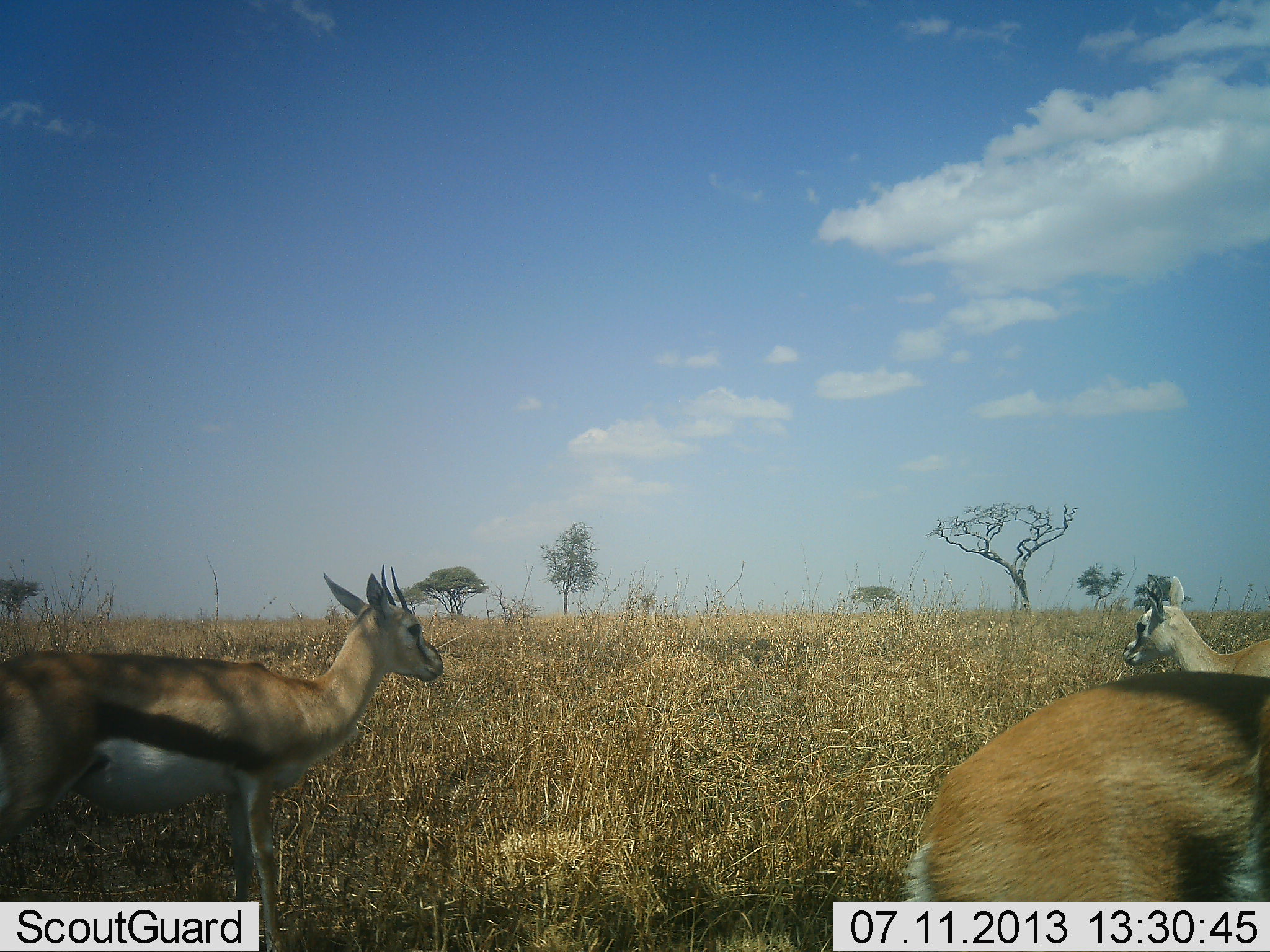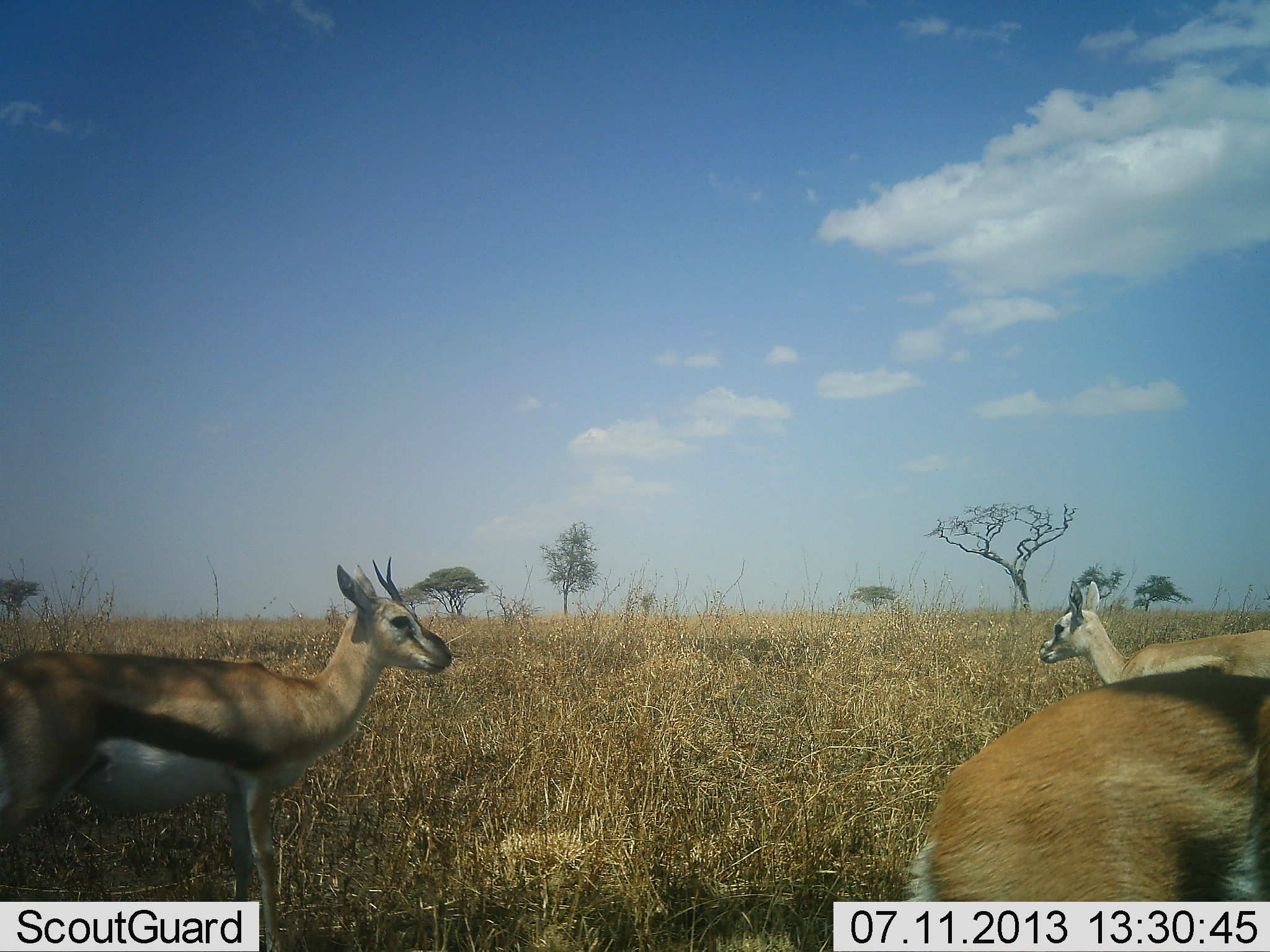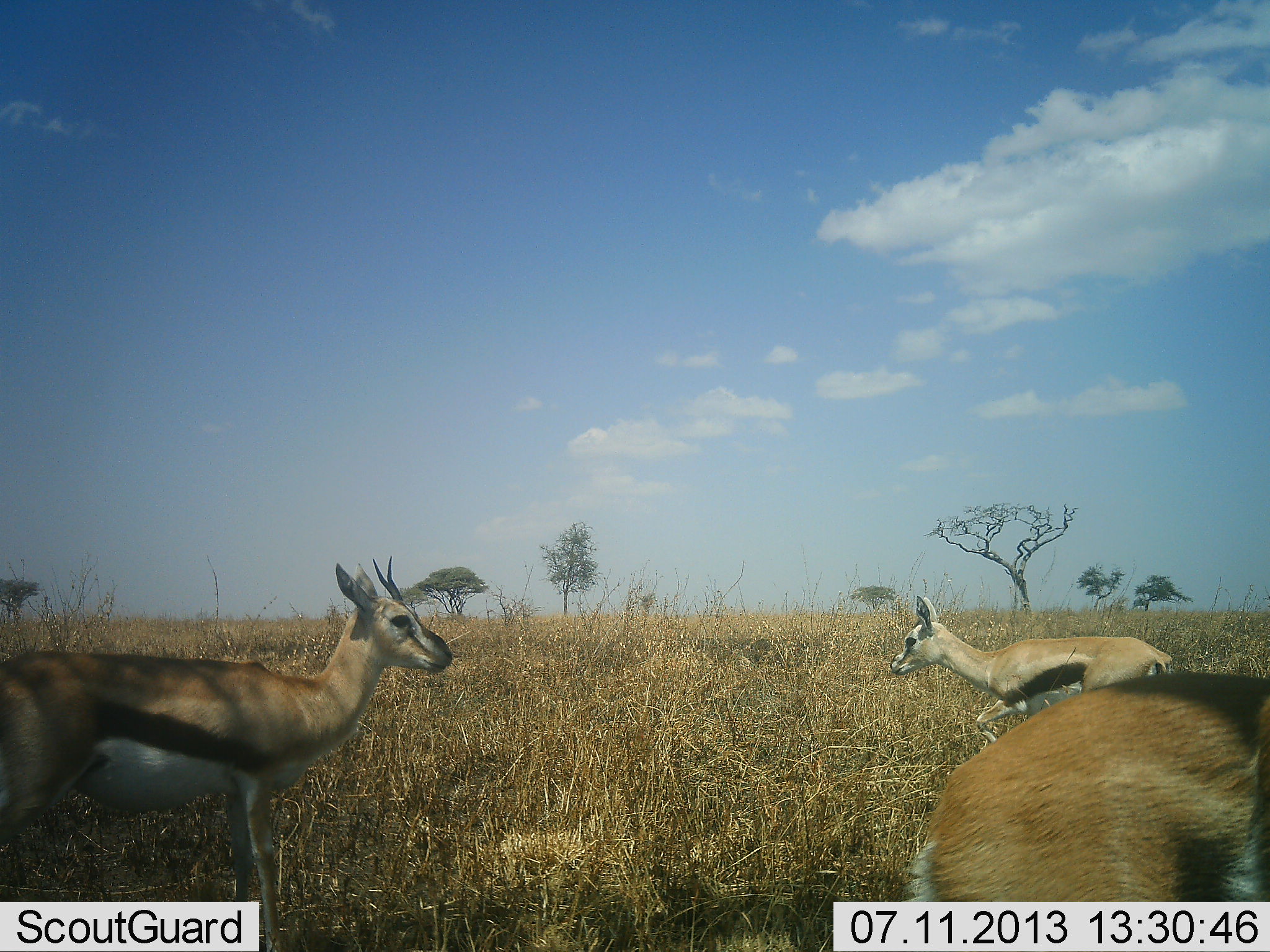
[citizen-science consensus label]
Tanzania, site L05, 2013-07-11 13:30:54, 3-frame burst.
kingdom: Animalia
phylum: Chordata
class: Mammalia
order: Artiodactyla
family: Bovidae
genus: Eudorcas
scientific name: Eudorcas thomsonii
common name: thomson's gazelle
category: gazellethomsons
Gazellethomsons (thomson's gazelle) (Eudorcas thomsonii), count 3. Behavior (volunteer vote fractions): standing 88%, resting 6%, moving 53%, interacting 3%. Young present (vote fraction): 9%. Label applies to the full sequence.